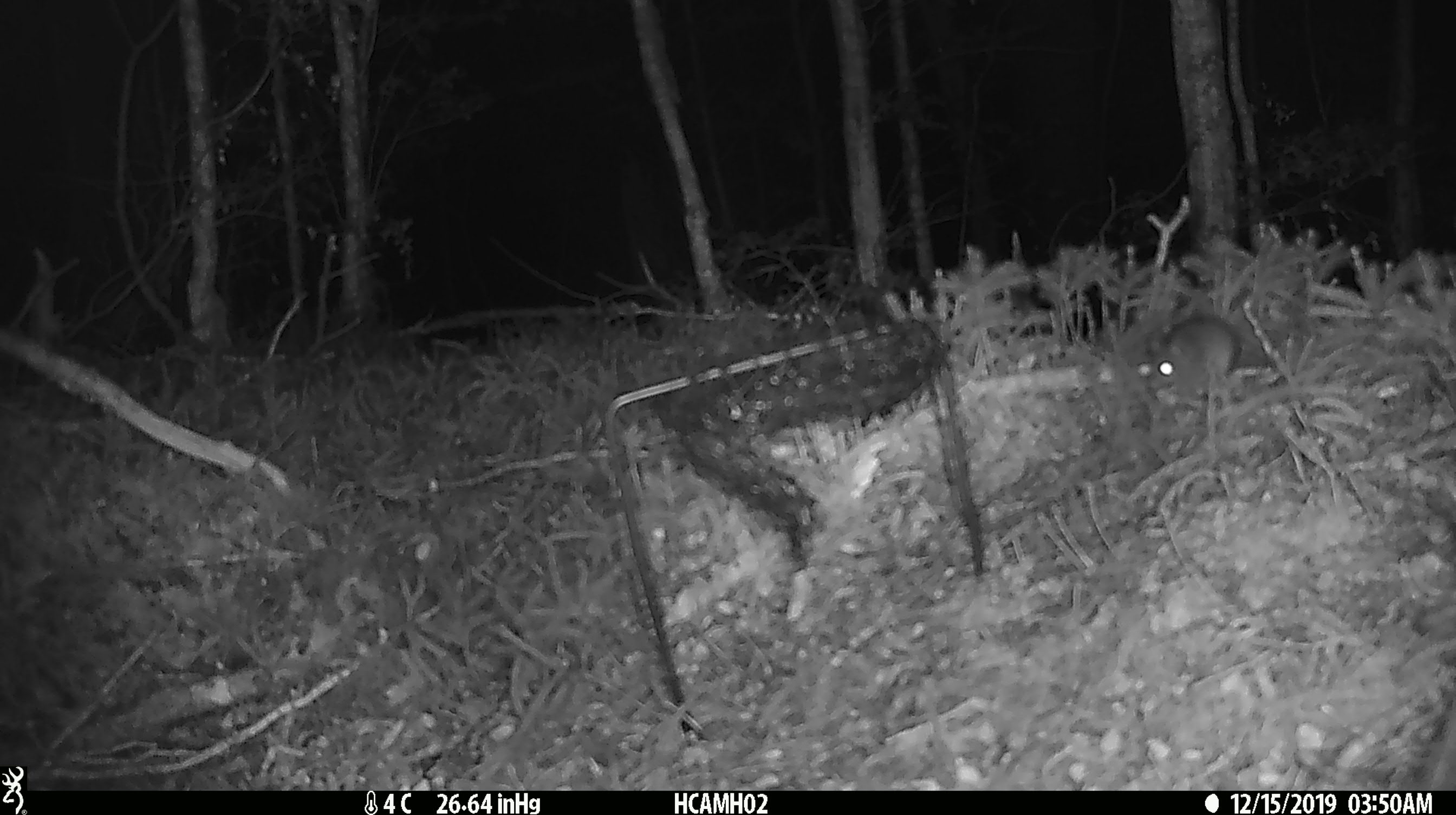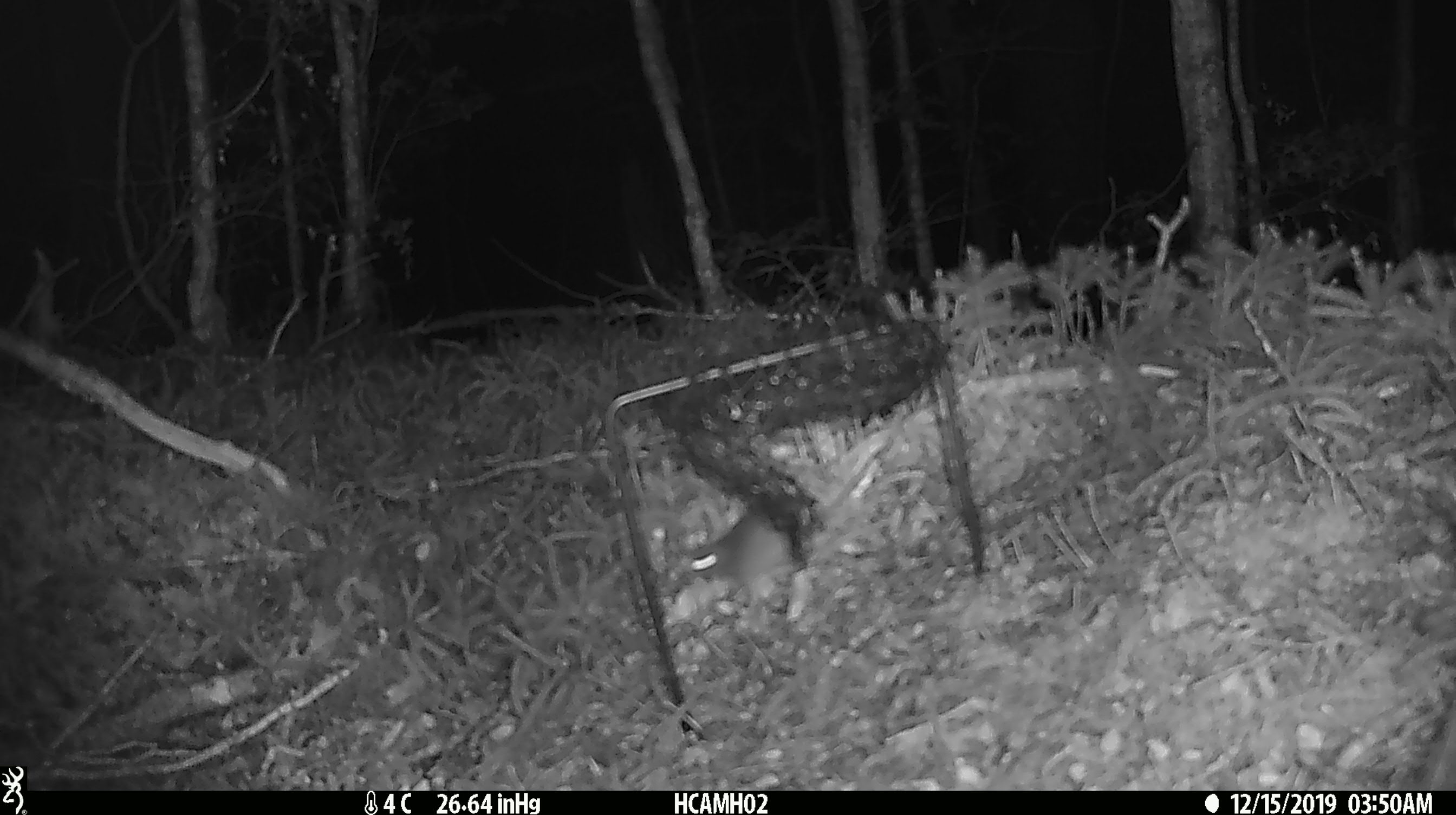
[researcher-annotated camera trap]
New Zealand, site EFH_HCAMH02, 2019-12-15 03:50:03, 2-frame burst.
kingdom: Animalia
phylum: Chordata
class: Mammalia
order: Rodentia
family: Muridae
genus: Mus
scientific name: Mus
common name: mouse